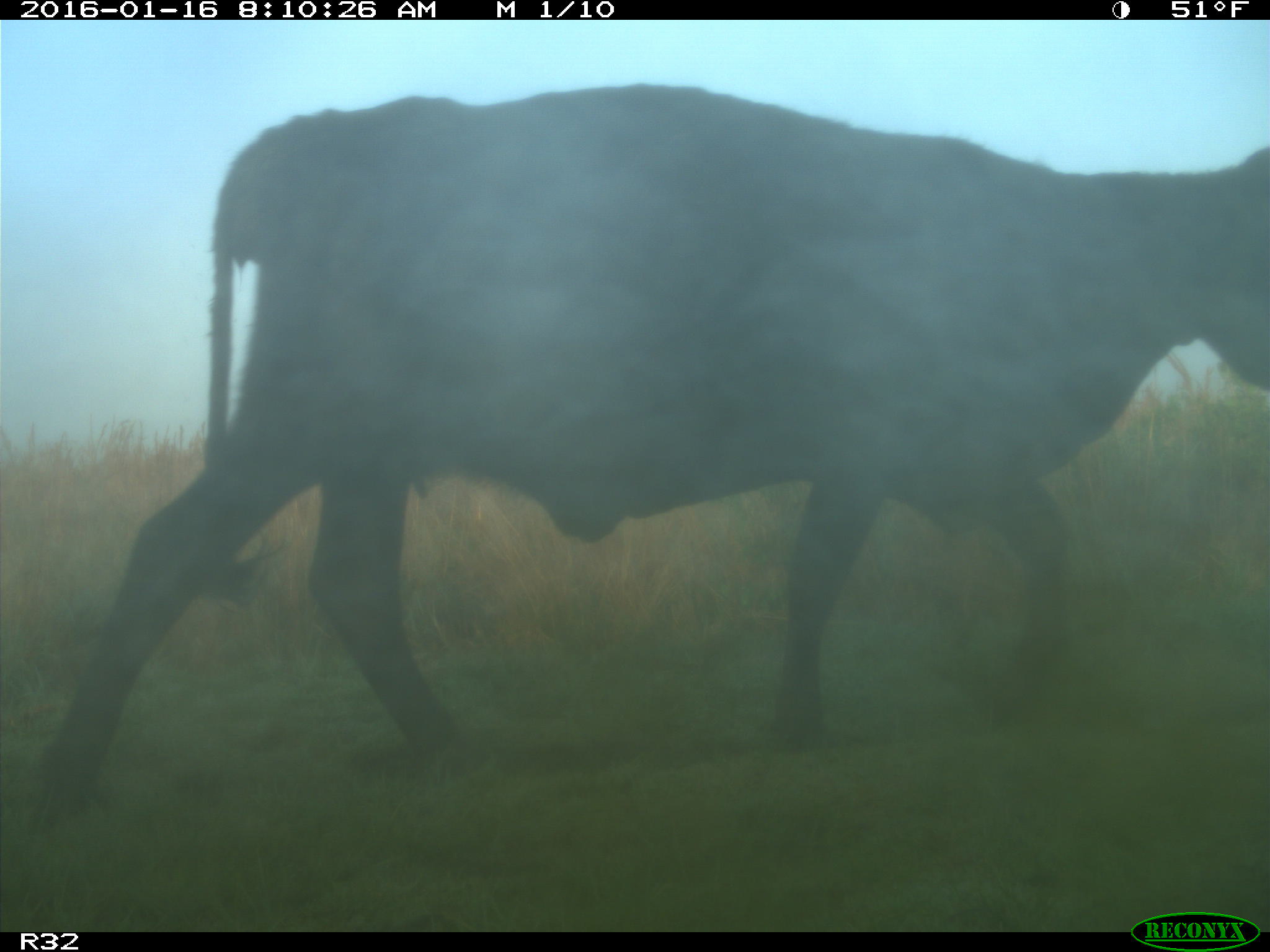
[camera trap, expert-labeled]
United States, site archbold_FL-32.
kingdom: Animalia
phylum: Chordata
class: Mammalia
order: Artiodactyla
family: Bovidae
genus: Bos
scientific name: Bos taurus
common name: domestic cow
Bos taurus (domestic cow).